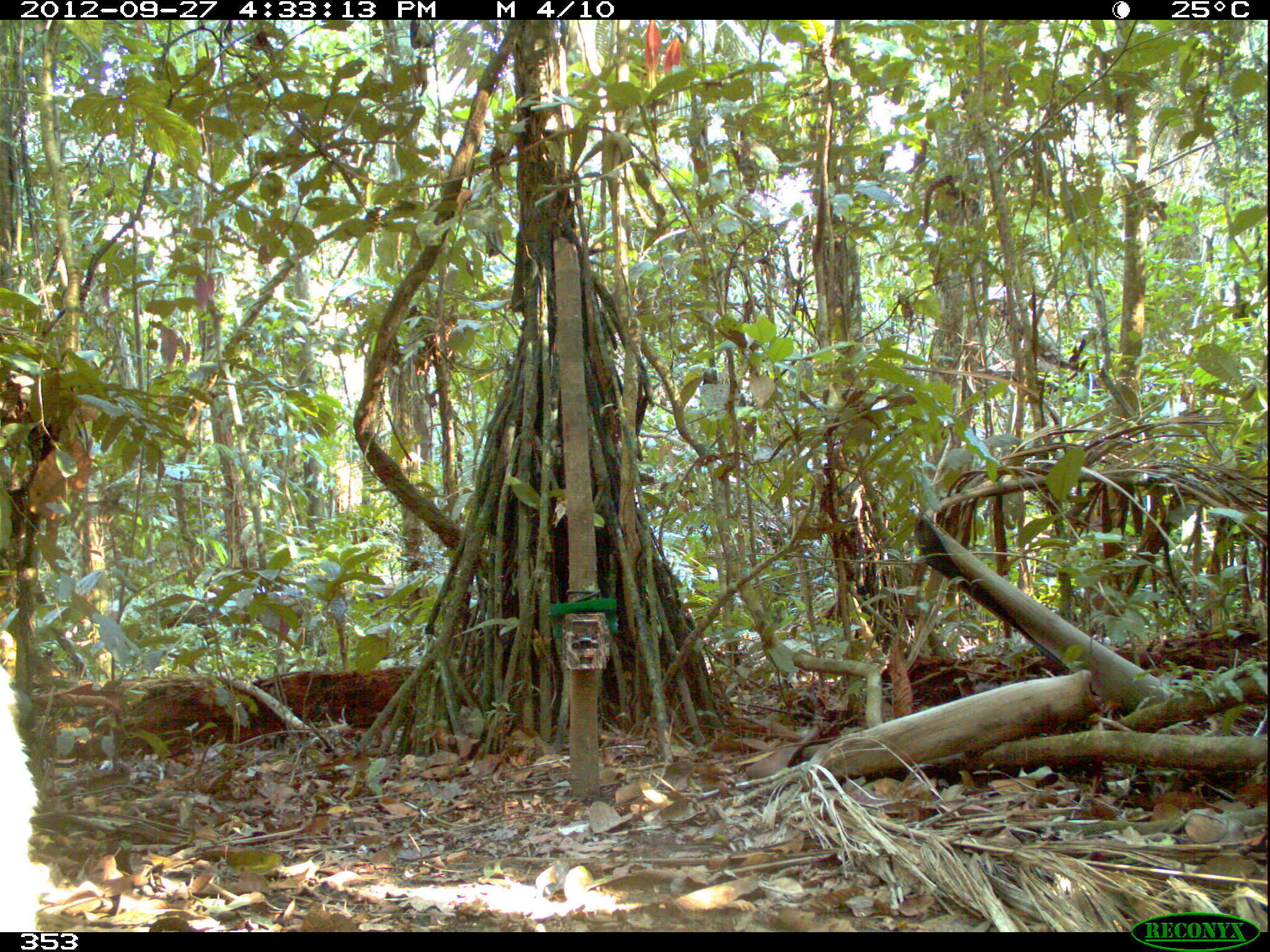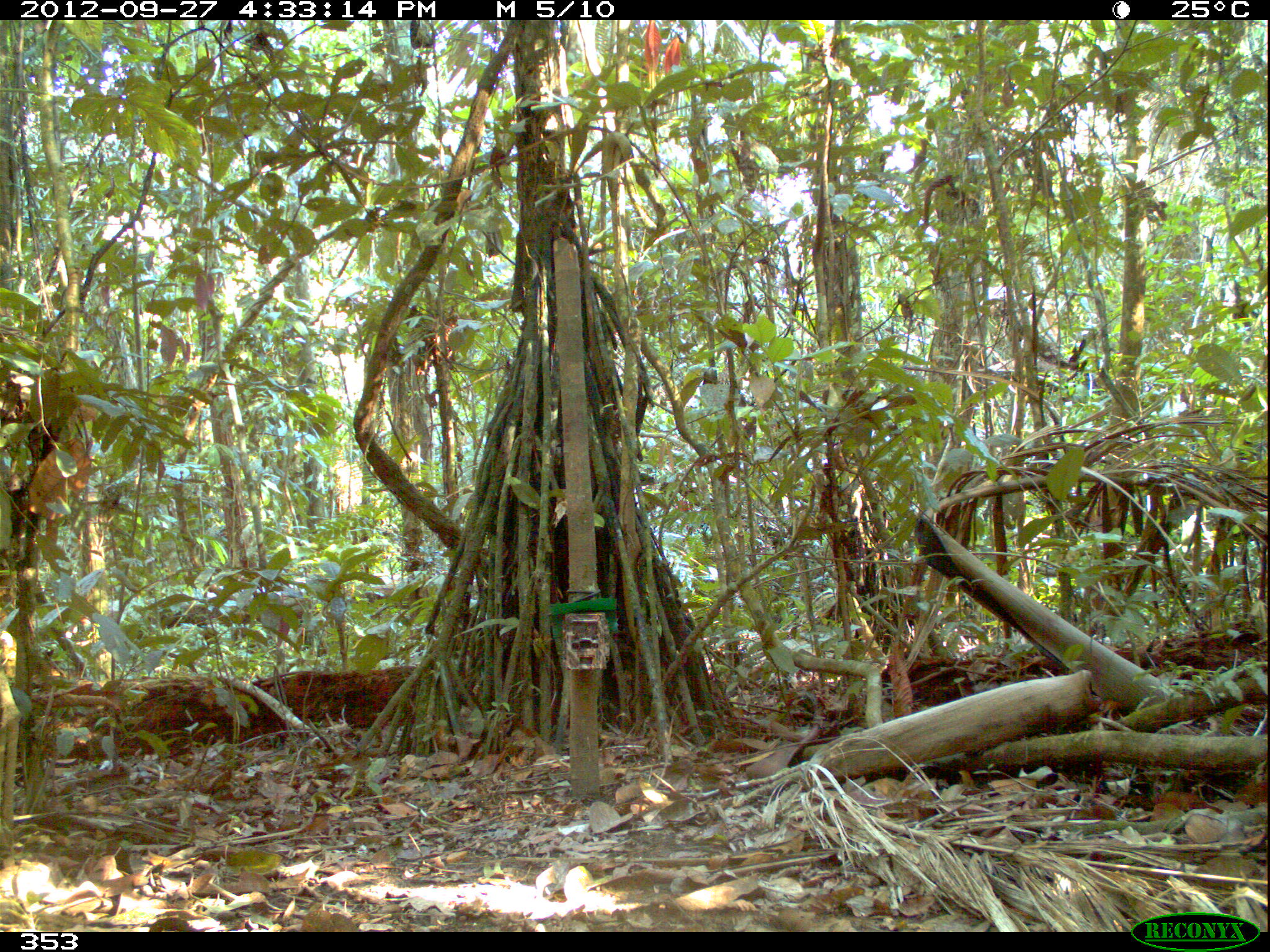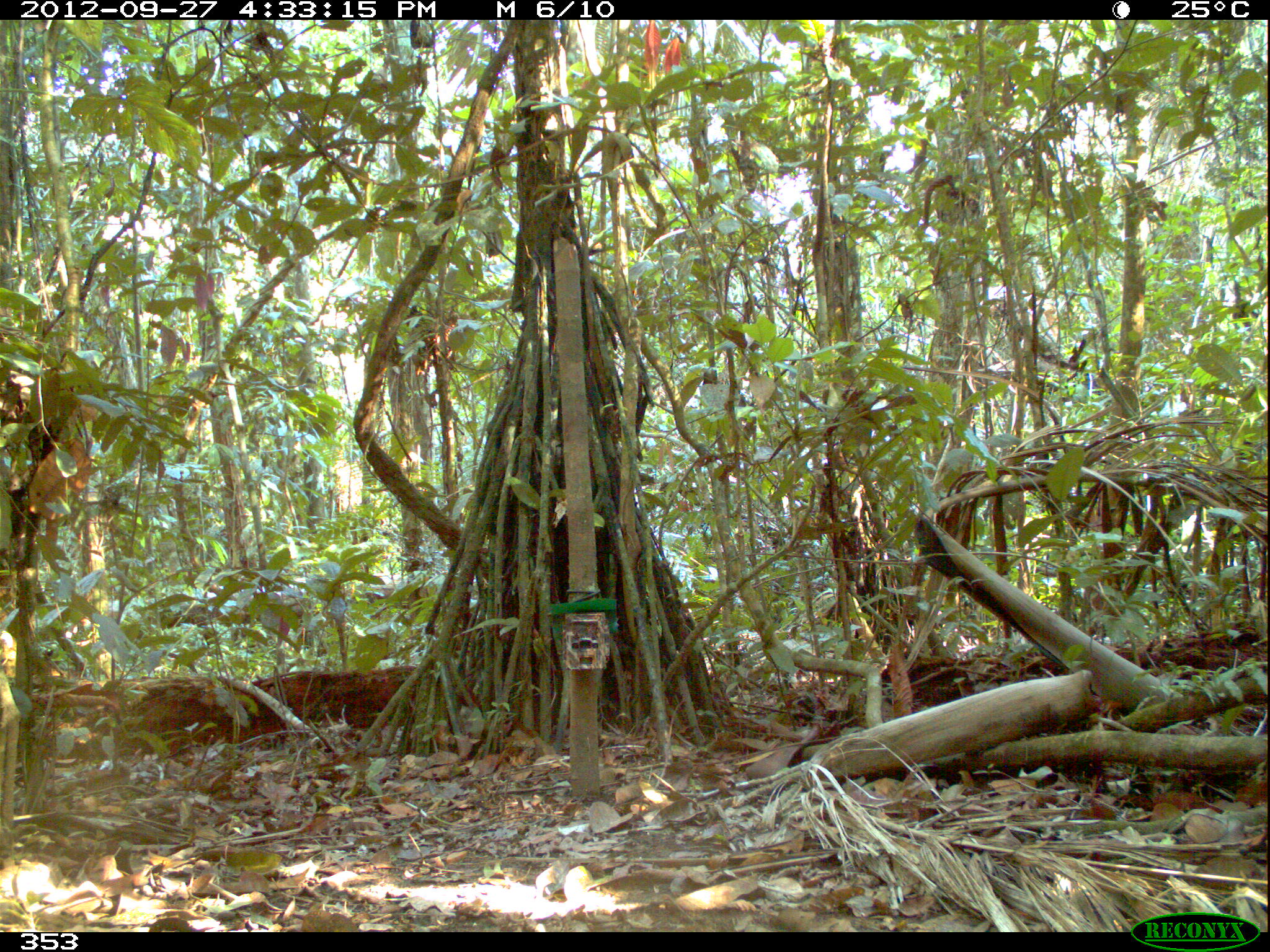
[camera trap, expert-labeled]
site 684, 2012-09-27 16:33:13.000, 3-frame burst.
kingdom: Animalia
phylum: Chordata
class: Mammalia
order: Artiodactyla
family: Tayassuidae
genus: Tayassu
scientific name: Tayassu pecari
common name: white-lipped peccary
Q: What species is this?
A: Tayassu pecari (white-lipped peccary).